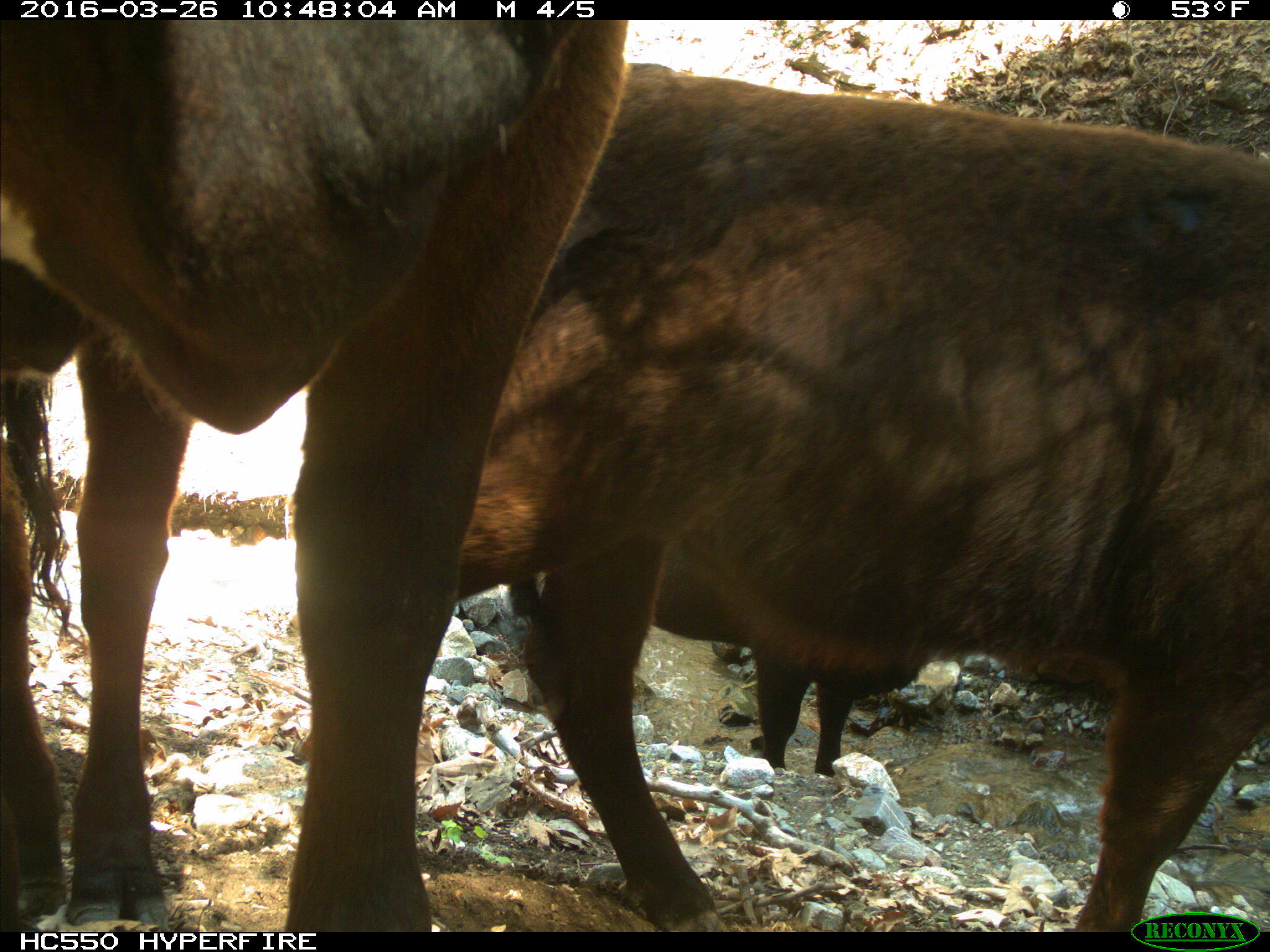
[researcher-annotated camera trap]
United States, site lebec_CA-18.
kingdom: Animalia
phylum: Chordata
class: Mammalia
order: Artiodactyla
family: Bovidae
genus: Bos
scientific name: Bos taurus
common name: domestic cow